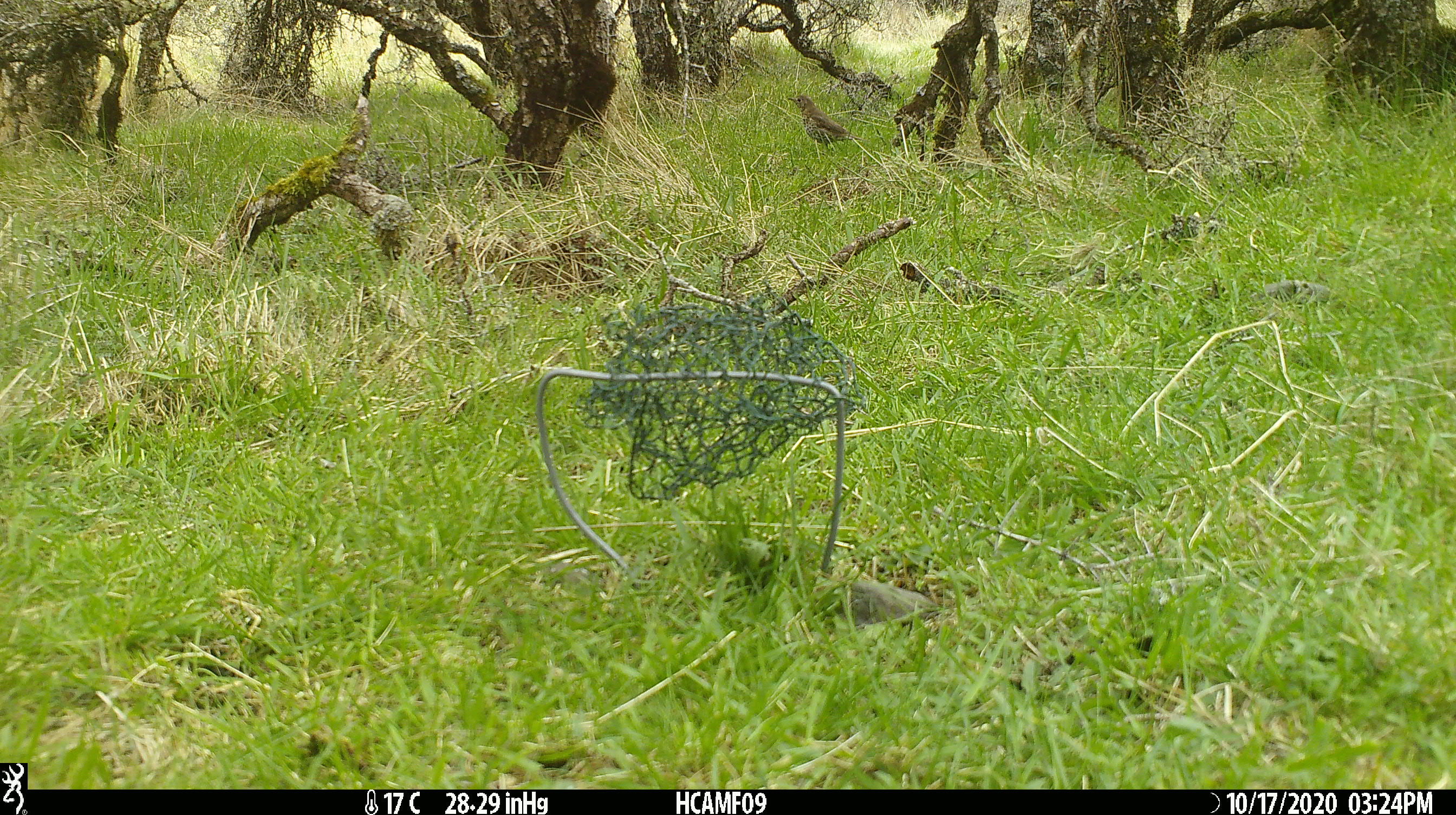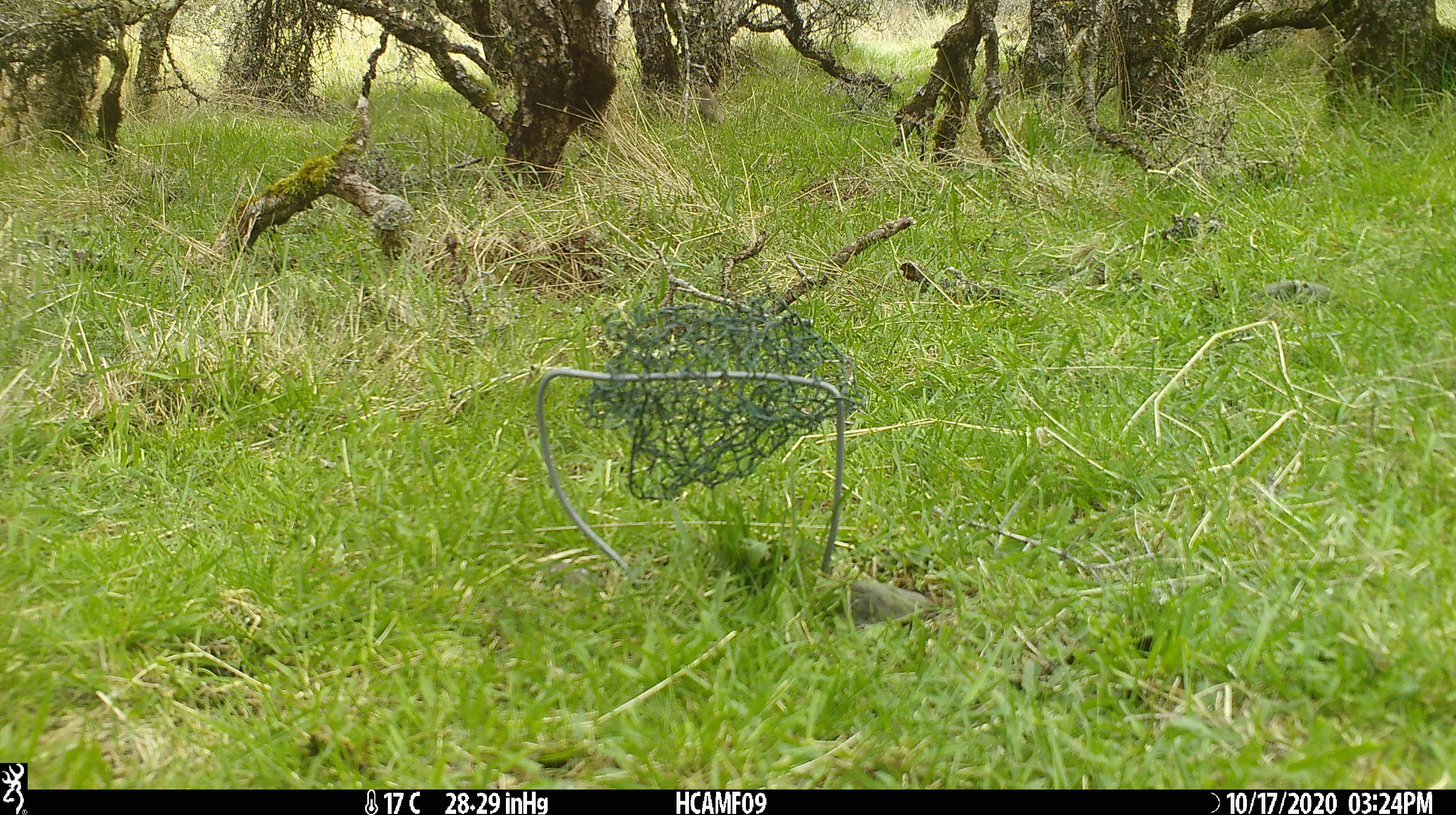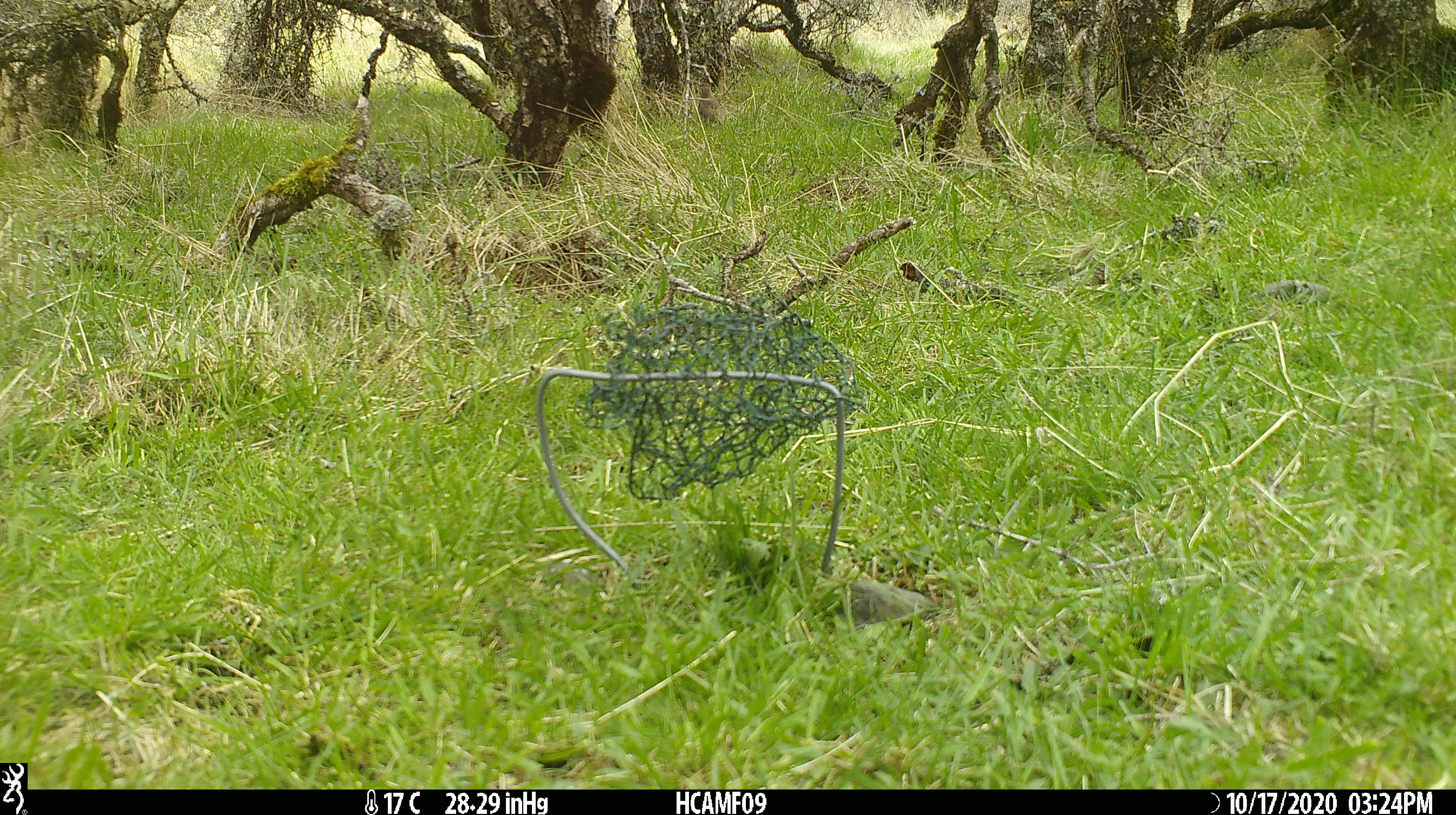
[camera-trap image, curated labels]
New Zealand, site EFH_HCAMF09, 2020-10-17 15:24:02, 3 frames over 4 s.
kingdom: Animalia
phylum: Chordata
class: Aves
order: Passeriformes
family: Turdidae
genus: Turdus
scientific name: Turdus philomelos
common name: song thrush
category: thrush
Thrush (song thrush) (Turdus philomelos).